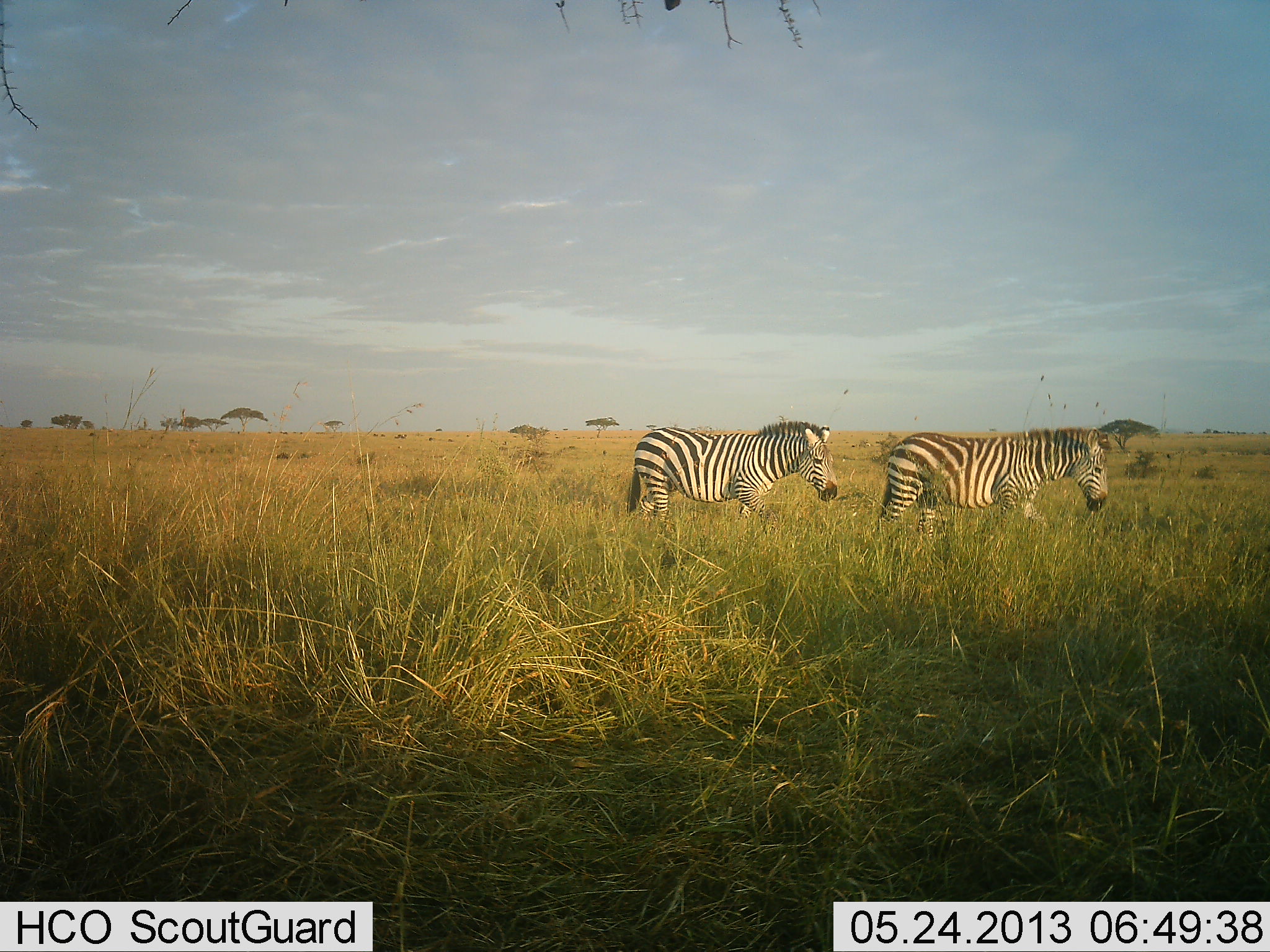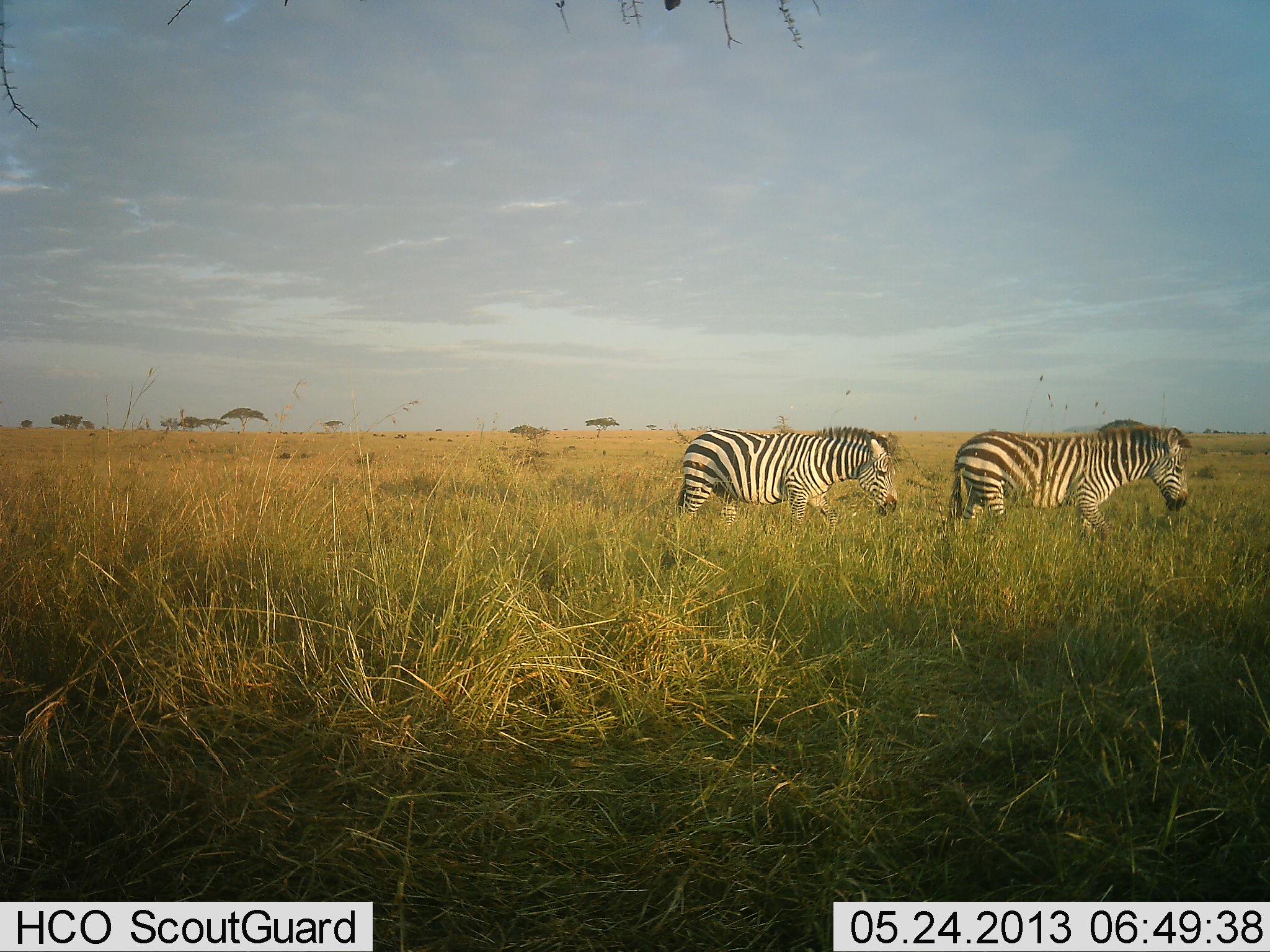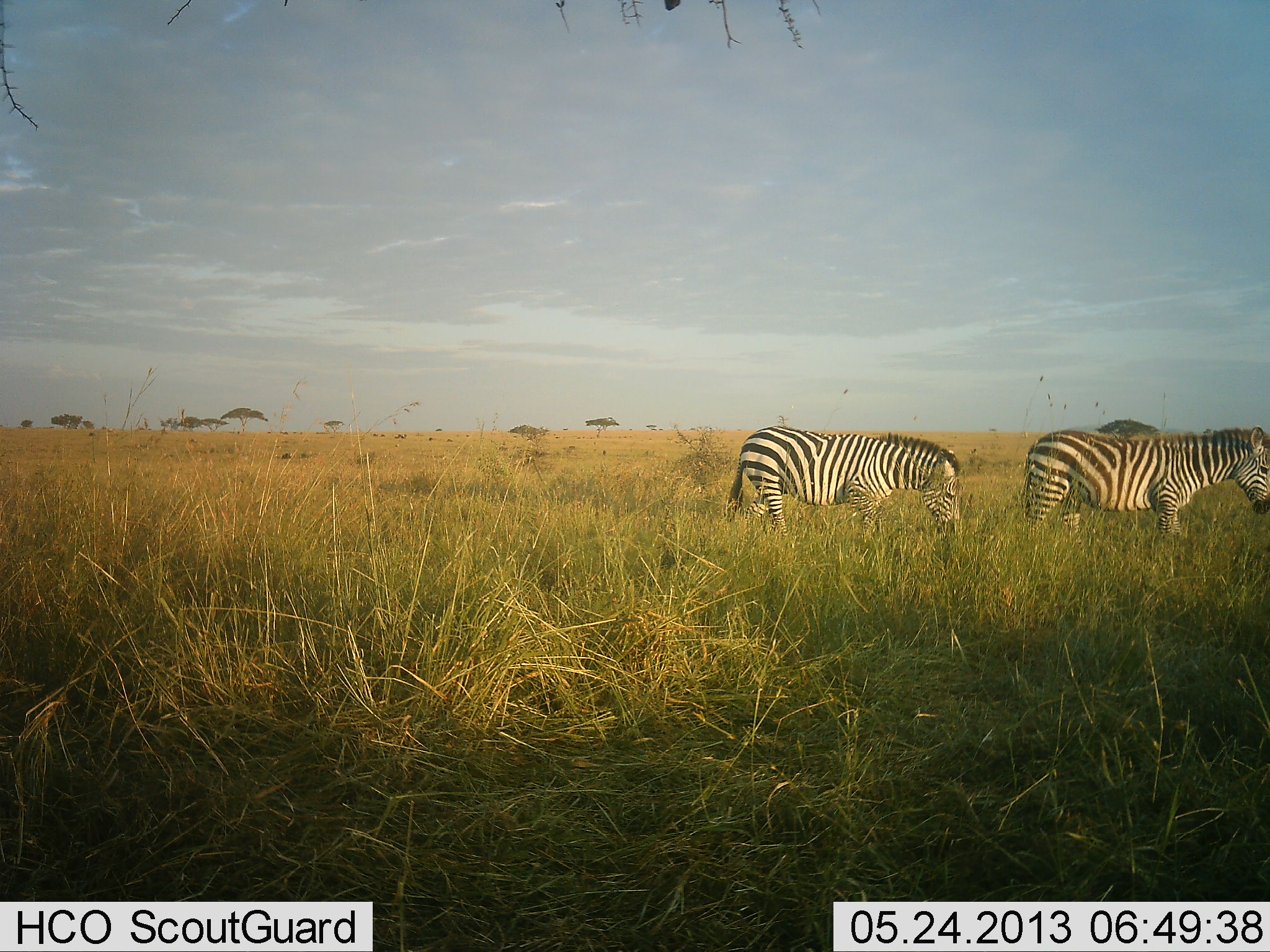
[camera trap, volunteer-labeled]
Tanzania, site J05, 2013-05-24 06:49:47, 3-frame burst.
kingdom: Animalia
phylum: Chordata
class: Mammalia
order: Perissodactyla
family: Equidae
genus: Equus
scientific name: Equus quagga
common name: plains zebra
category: zebra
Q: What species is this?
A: Zebra (plains zebra) (Equus quagga).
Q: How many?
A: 2.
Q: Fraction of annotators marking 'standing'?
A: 2%.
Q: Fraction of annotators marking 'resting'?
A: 0%.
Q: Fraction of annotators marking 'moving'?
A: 95%.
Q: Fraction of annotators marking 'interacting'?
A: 0%.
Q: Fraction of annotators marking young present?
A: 2%.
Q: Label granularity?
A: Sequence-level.